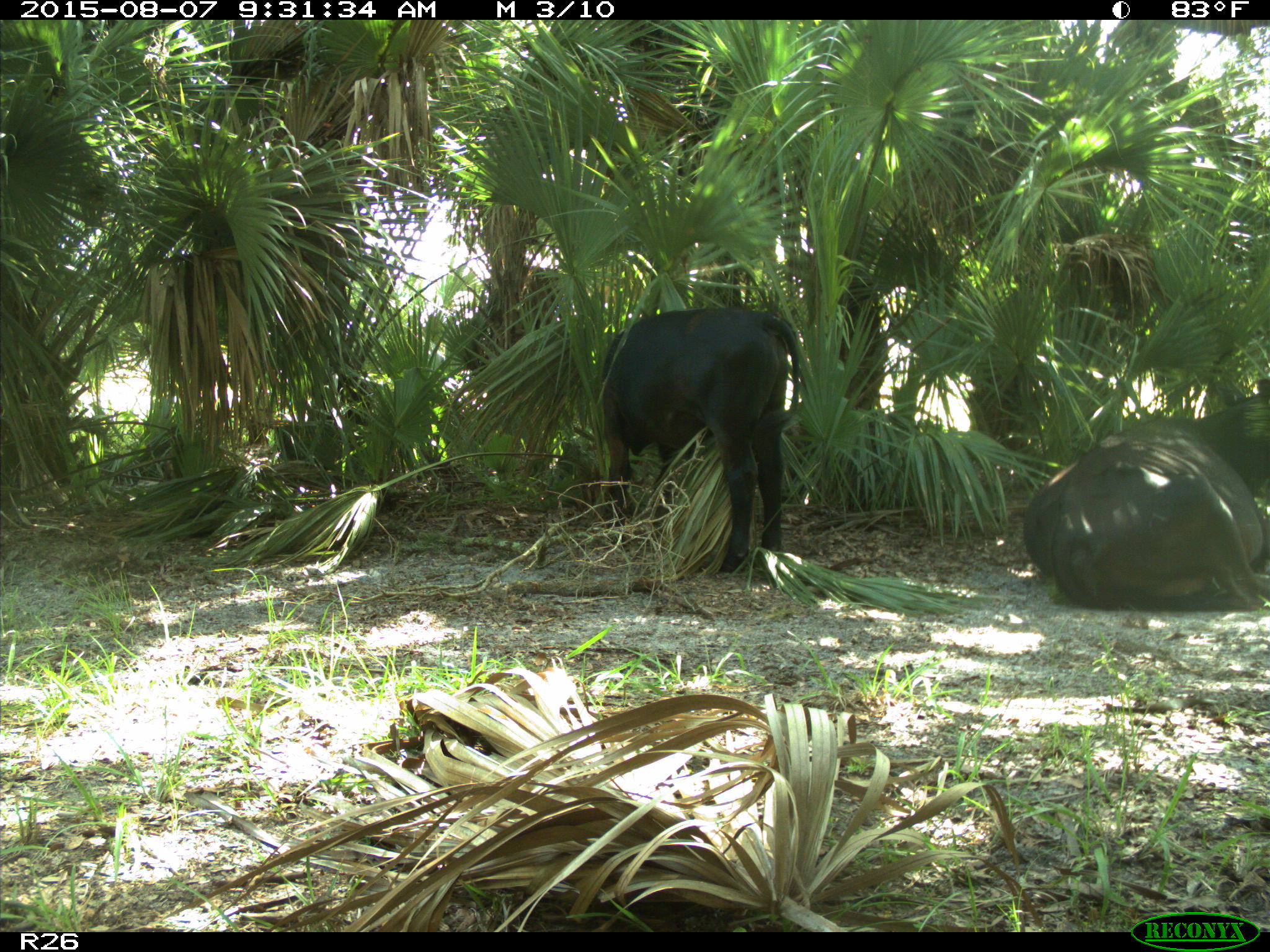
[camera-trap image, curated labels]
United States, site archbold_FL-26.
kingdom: Animalia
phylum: Chordata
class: Mammalia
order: Artiodactyla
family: Bovidae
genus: Bos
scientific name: Bos taurus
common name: domestic cow